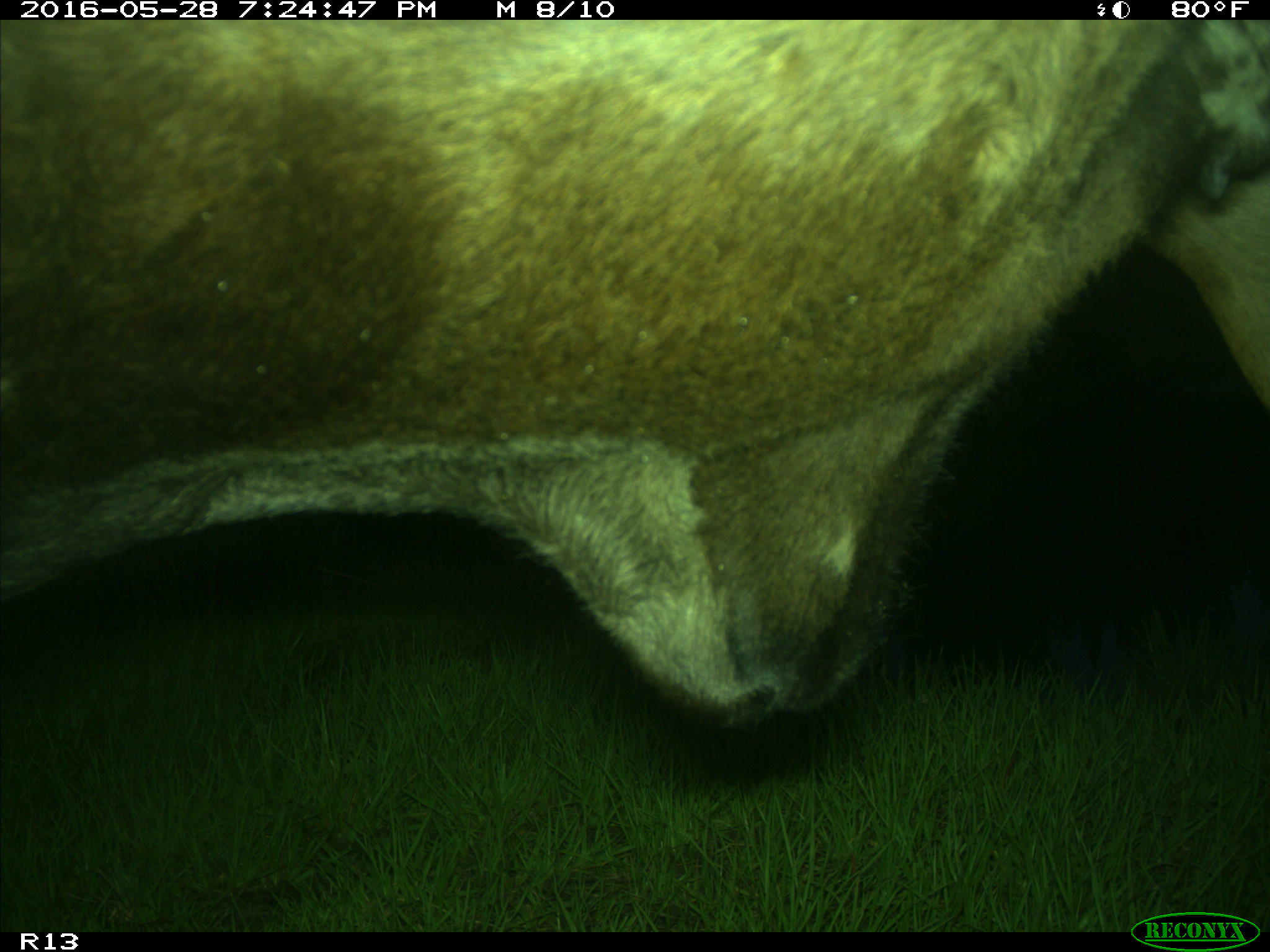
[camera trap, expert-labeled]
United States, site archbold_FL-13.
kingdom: Animalia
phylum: Chordata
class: Mammalia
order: Artiodactyla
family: Bovidae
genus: Bos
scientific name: Bos taurus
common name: domestic cow